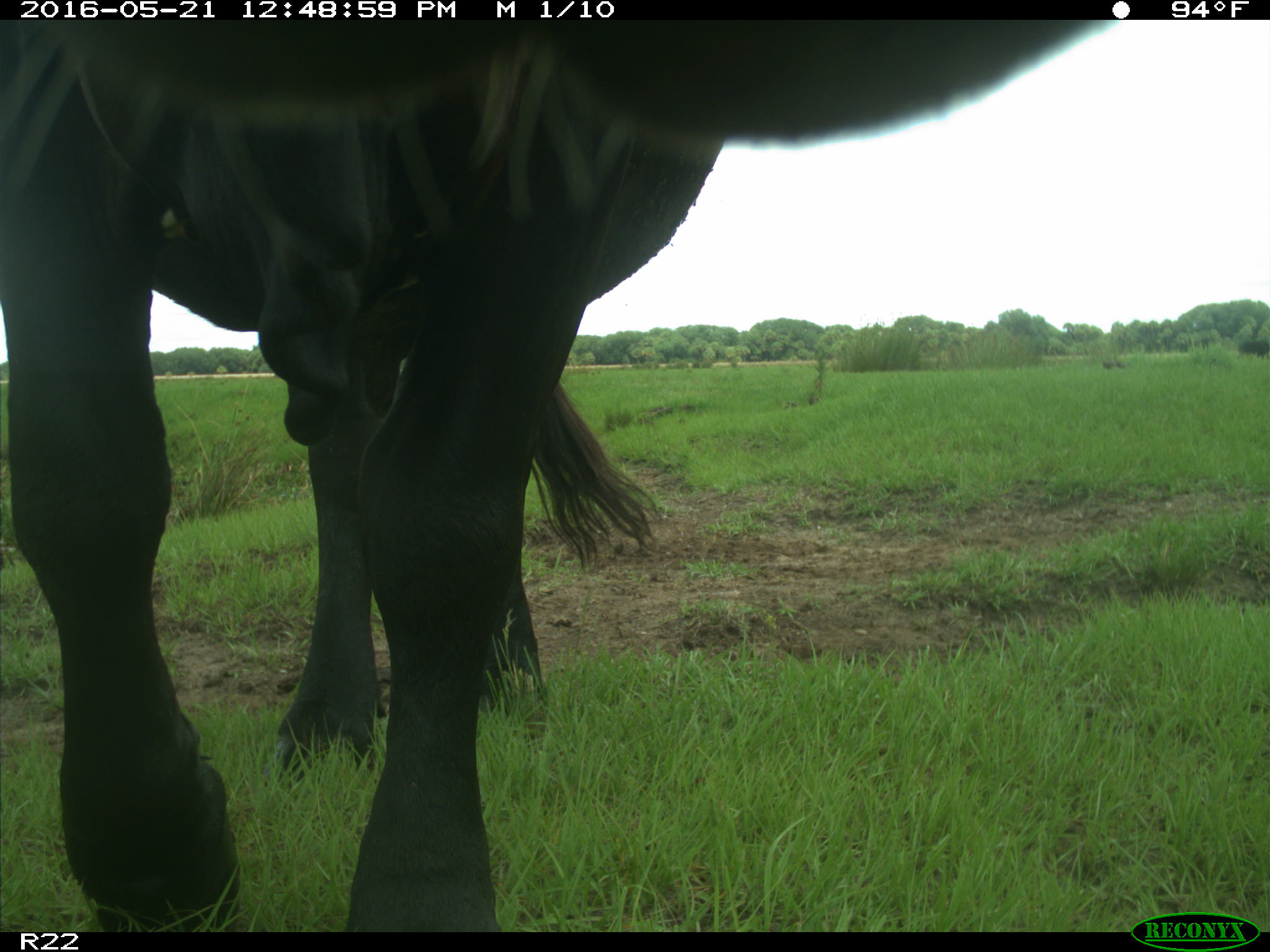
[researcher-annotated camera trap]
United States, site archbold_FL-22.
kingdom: Animalia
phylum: Chordata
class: Mammalia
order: Artiodactyla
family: Bovidae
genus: Bos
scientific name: Bos taurus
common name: domestic cow